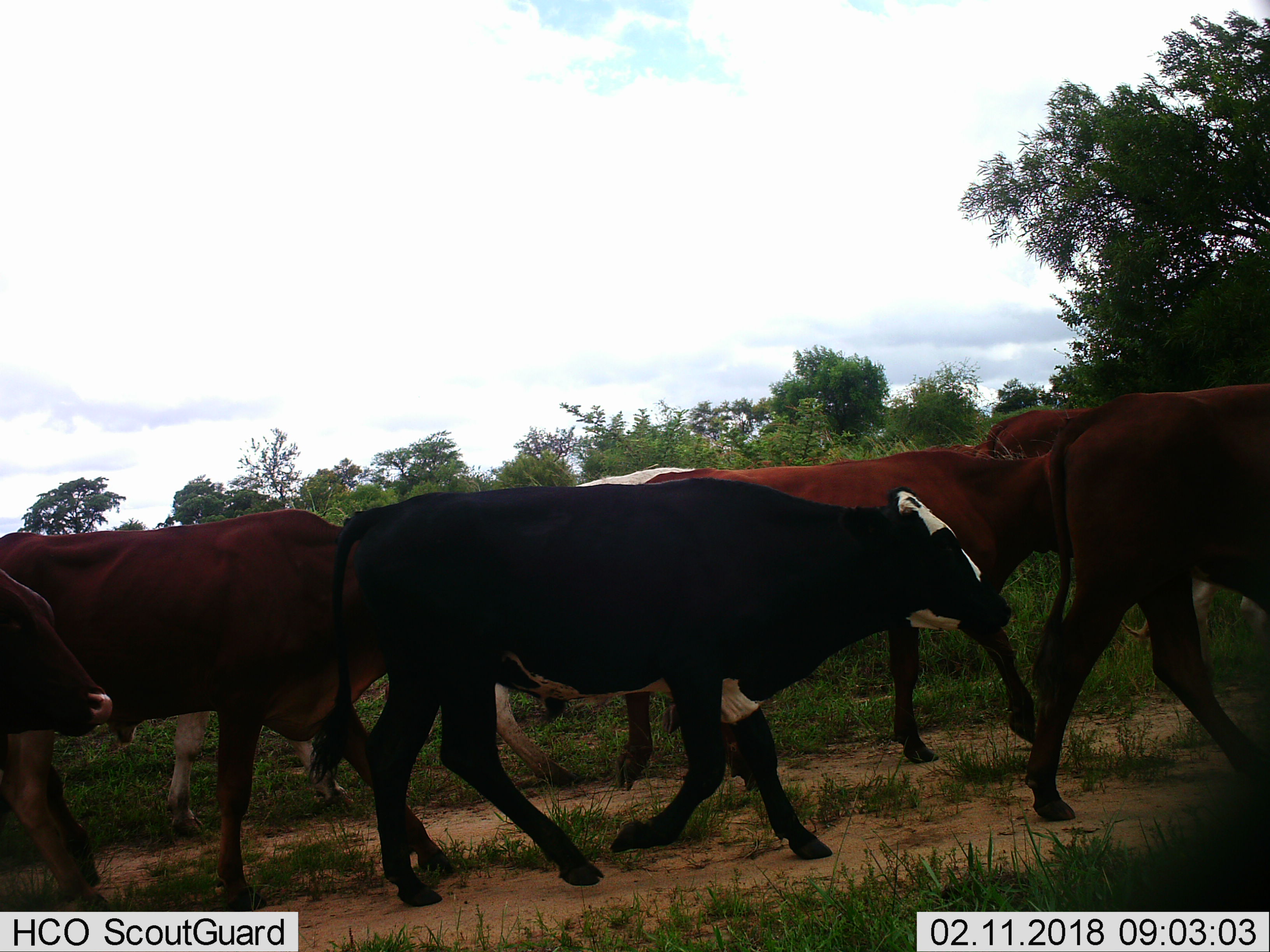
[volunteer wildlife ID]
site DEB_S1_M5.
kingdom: Animalia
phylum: Chordata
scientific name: Vertebrata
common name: domestic animal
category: domesticanimal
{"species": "domesticanimal (domestic animal) (Vertebrata)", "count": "8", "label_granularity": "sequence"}